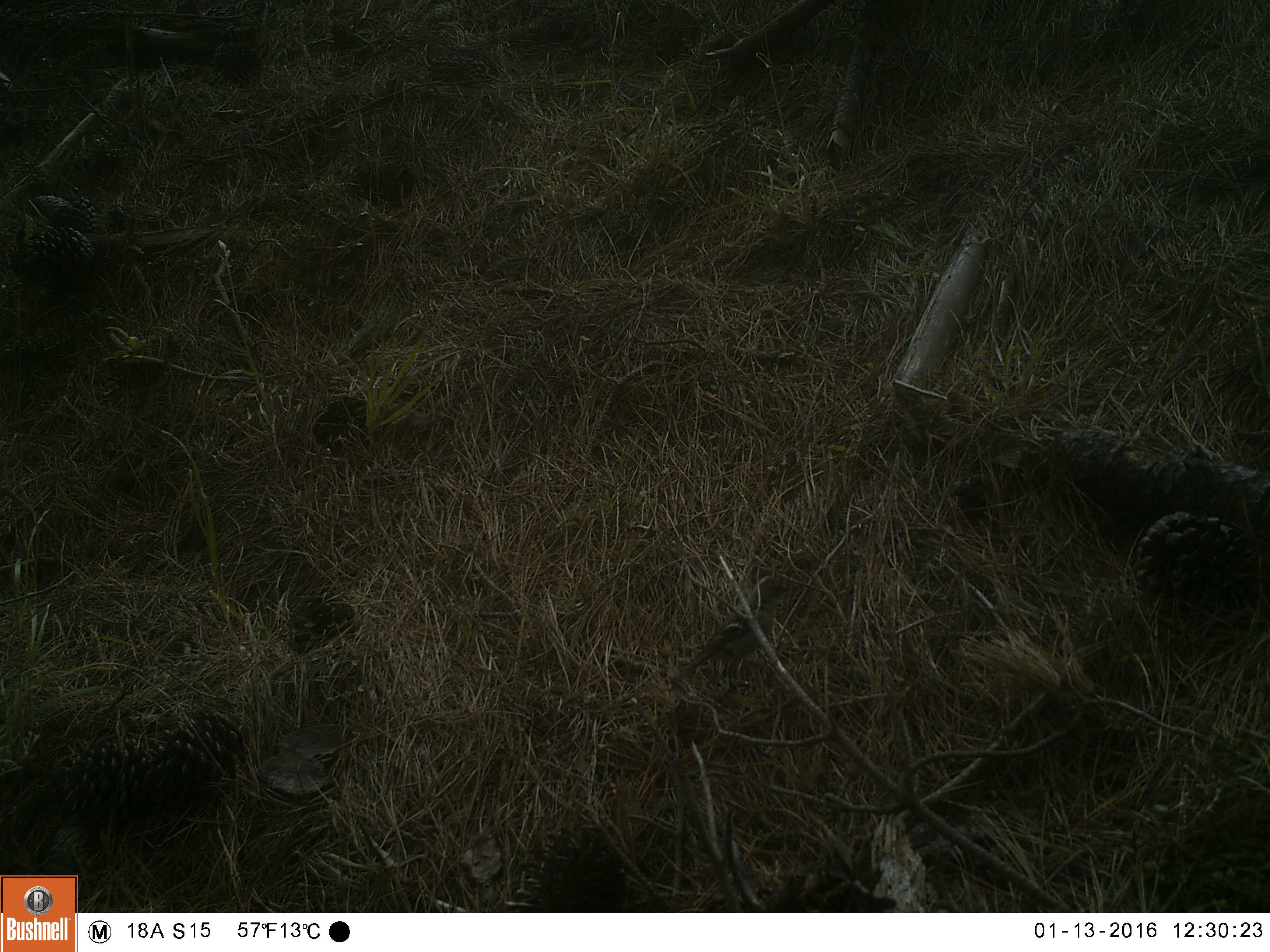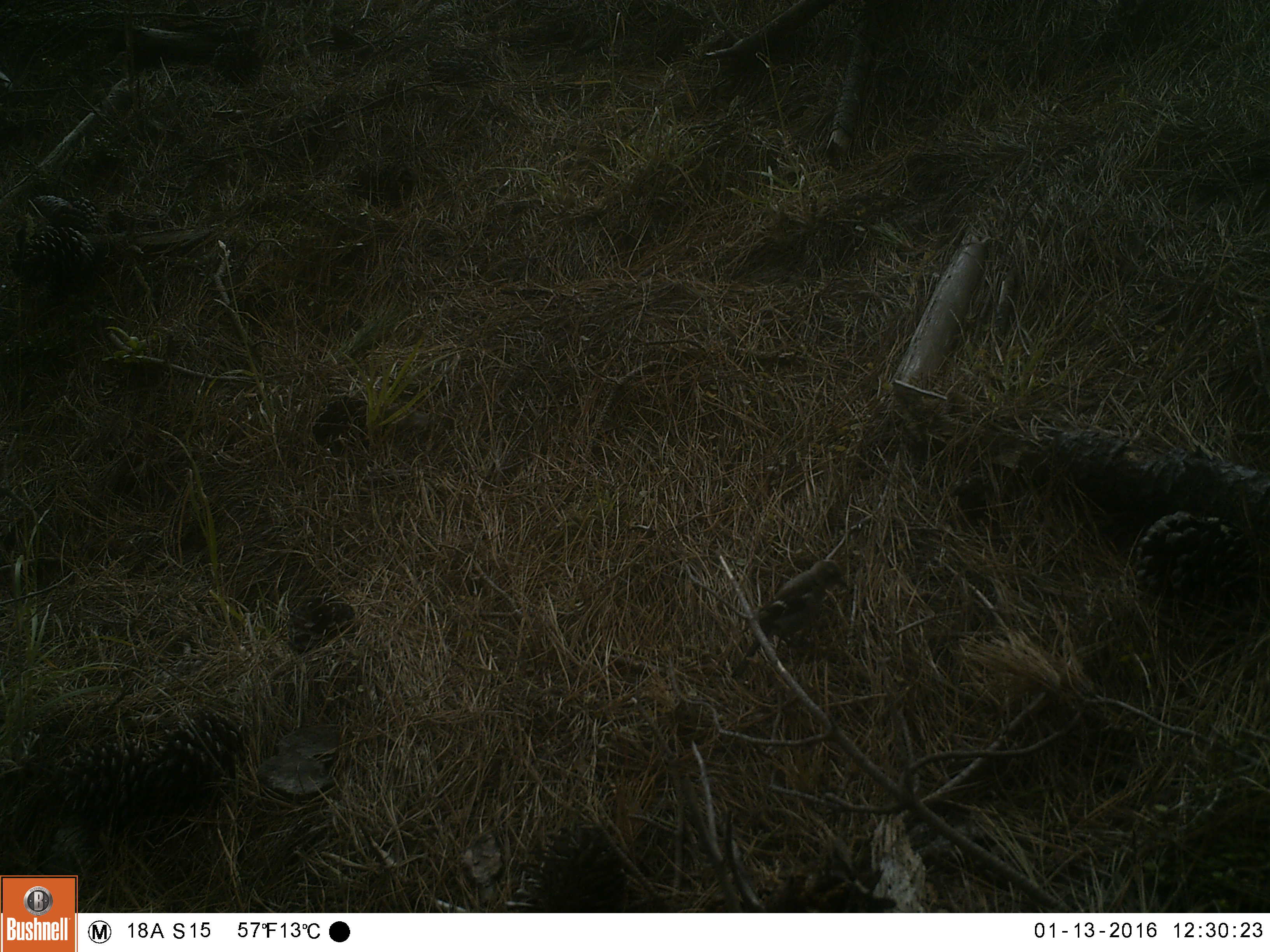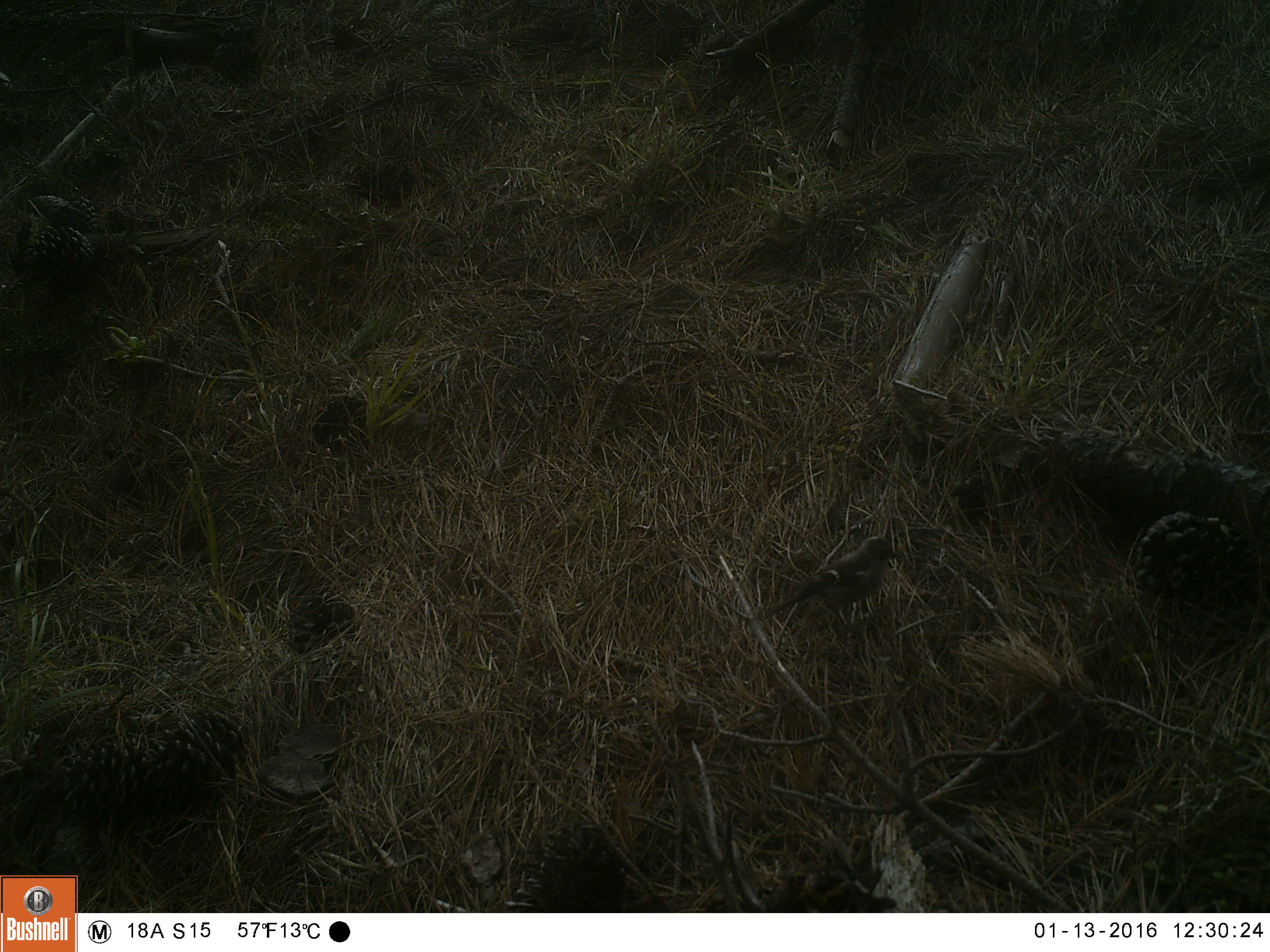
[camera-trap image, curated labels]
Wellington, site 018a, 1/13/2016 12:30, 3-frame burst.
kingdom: Animalia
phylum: Chordata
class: Aves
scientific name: Aves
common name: bird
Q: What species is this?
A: Bird (Aves).